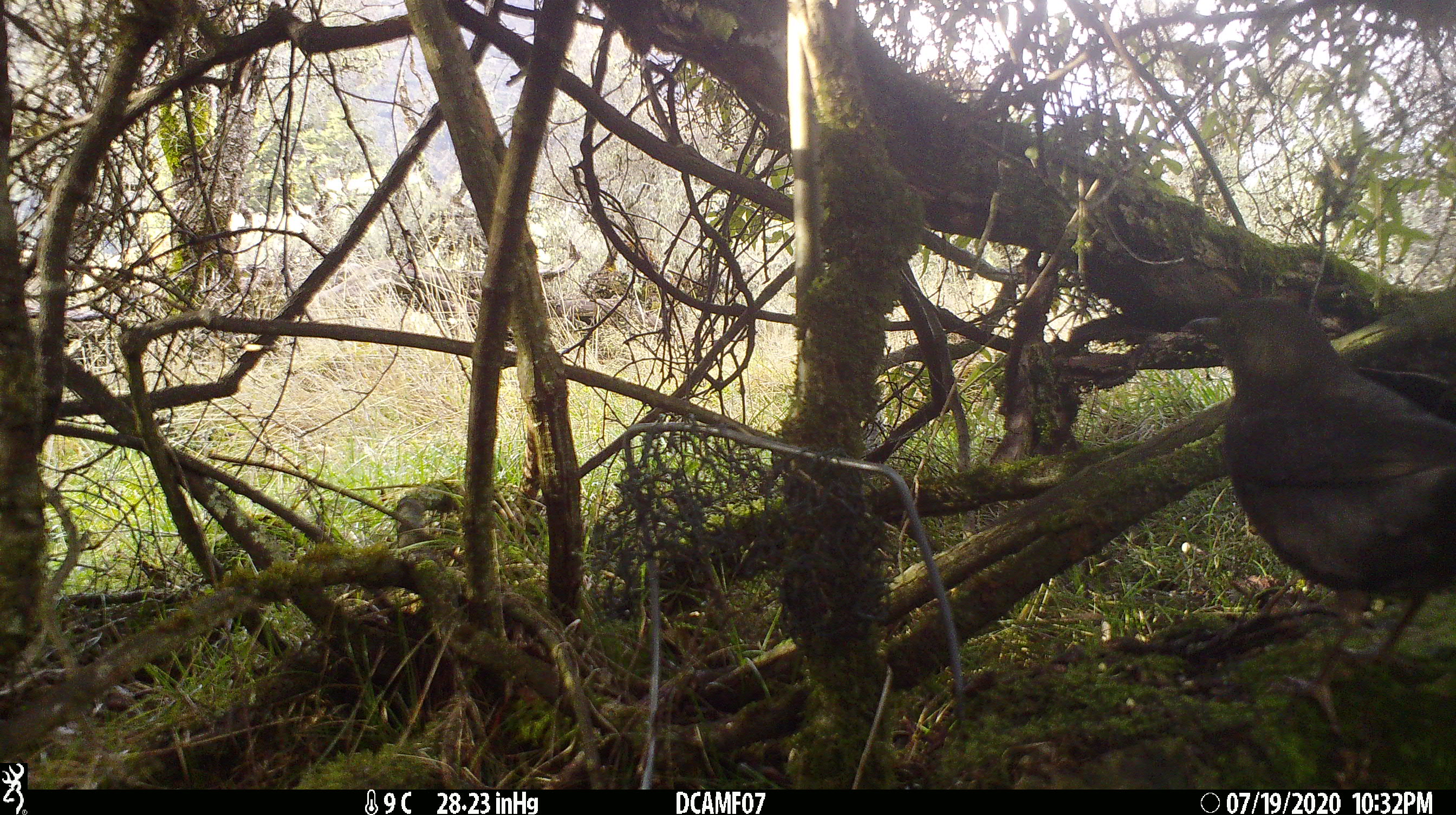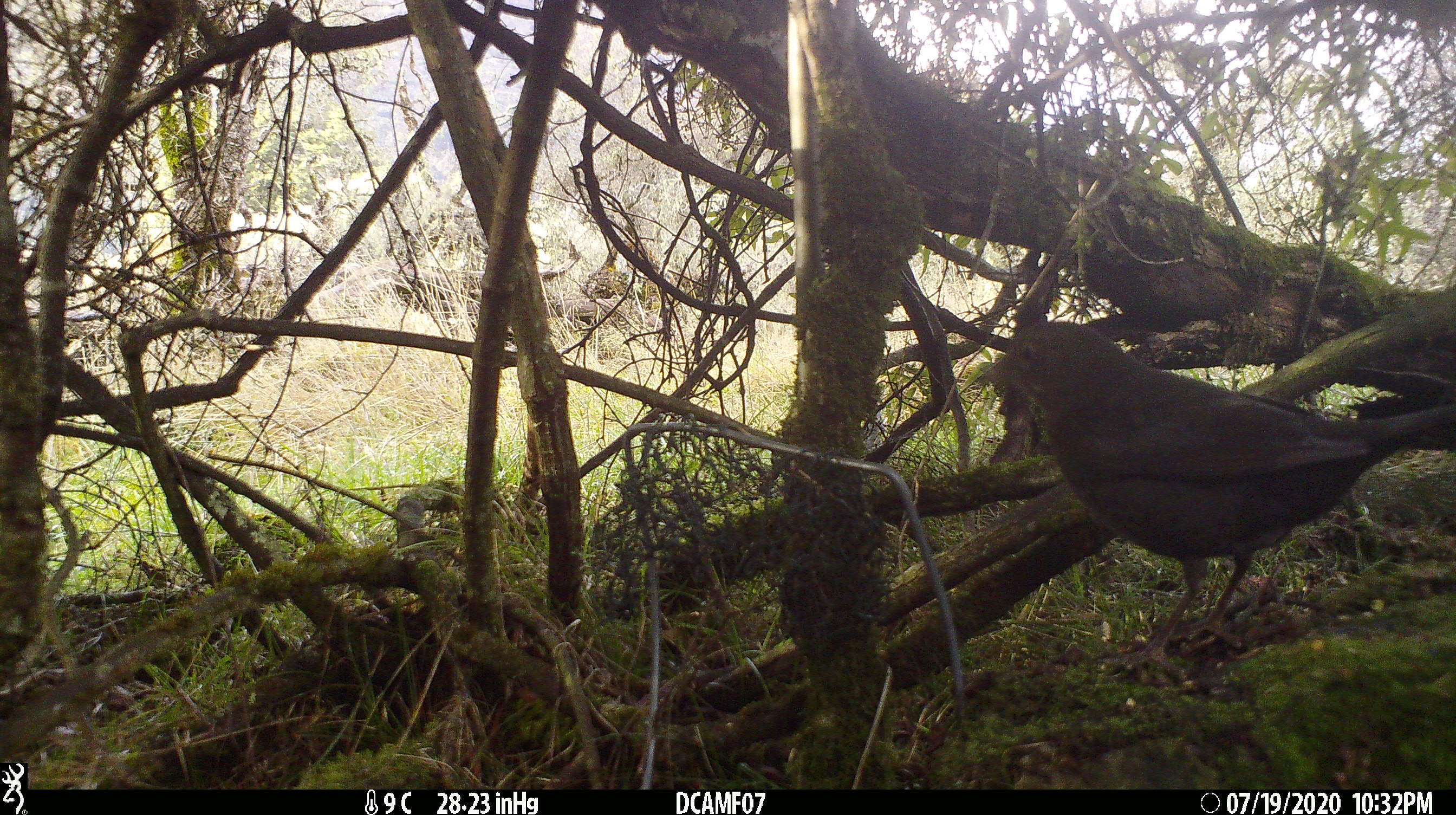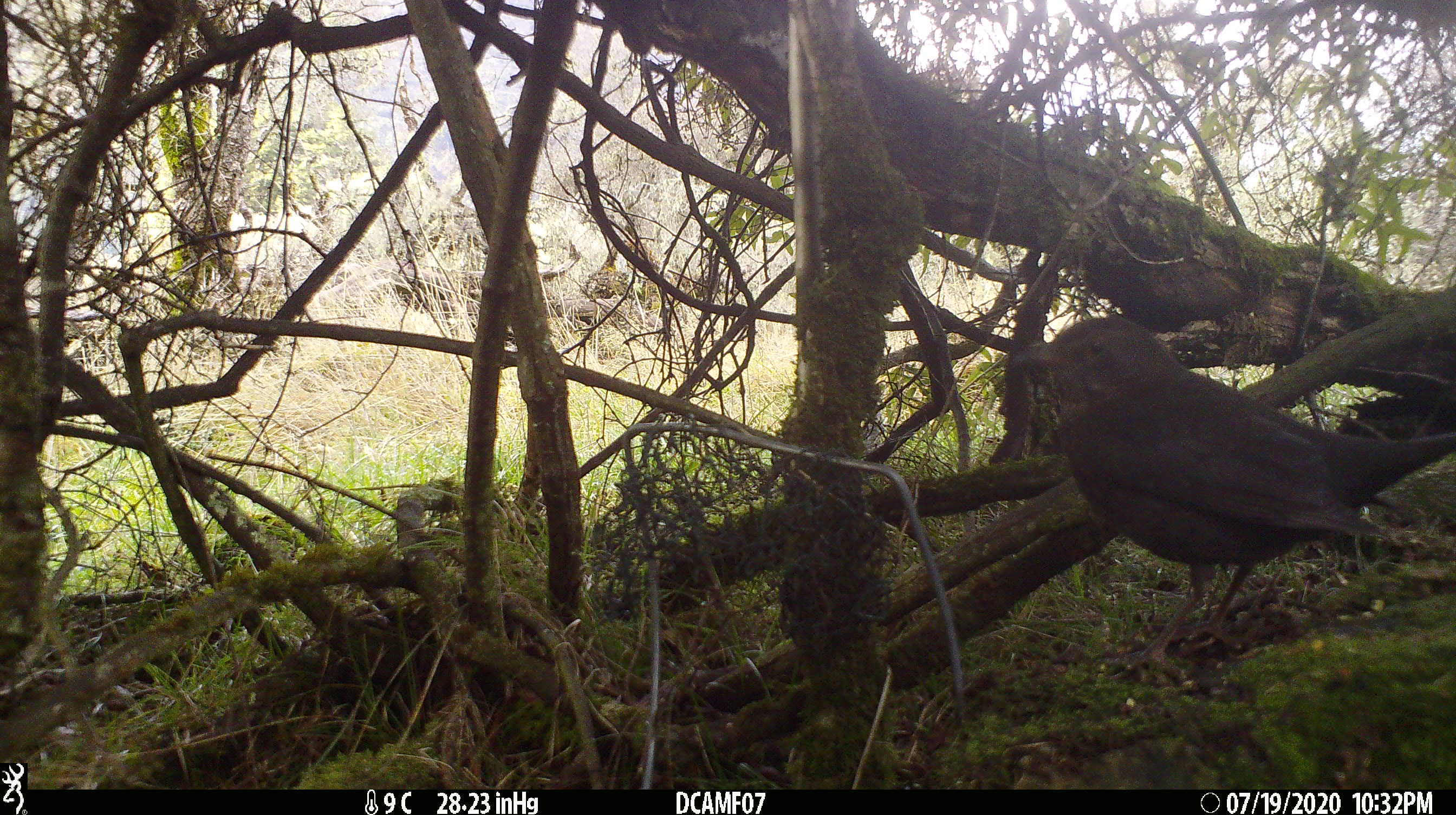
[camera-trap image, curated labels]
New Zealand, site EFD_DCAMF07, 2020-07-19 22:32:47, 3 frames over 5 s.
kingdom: Animalia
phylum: Chordata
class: Aves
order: Passeriformes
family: Turdidae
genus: Turdus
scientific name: Turdus merula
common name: eurasian blackbird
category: blackbird